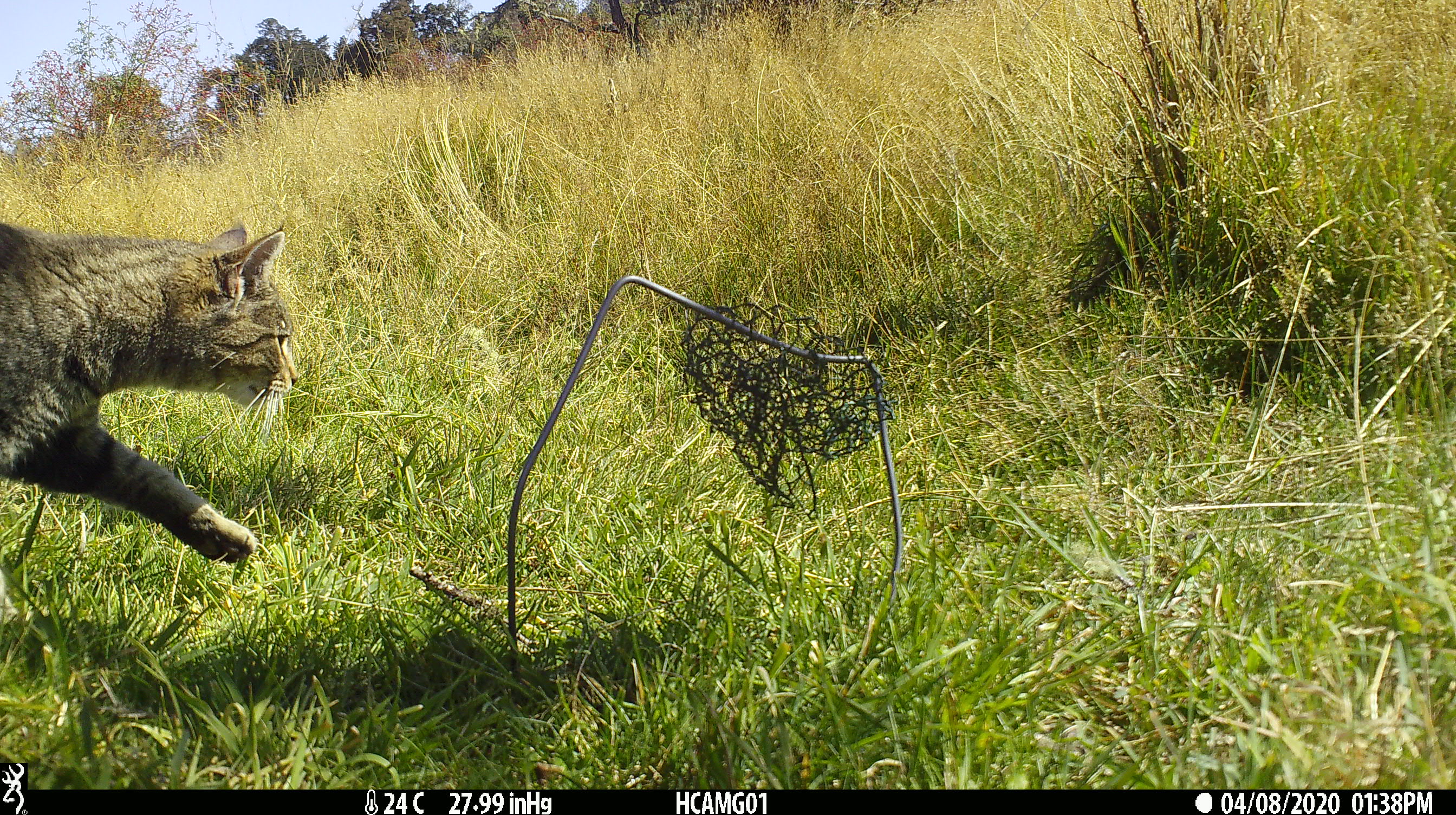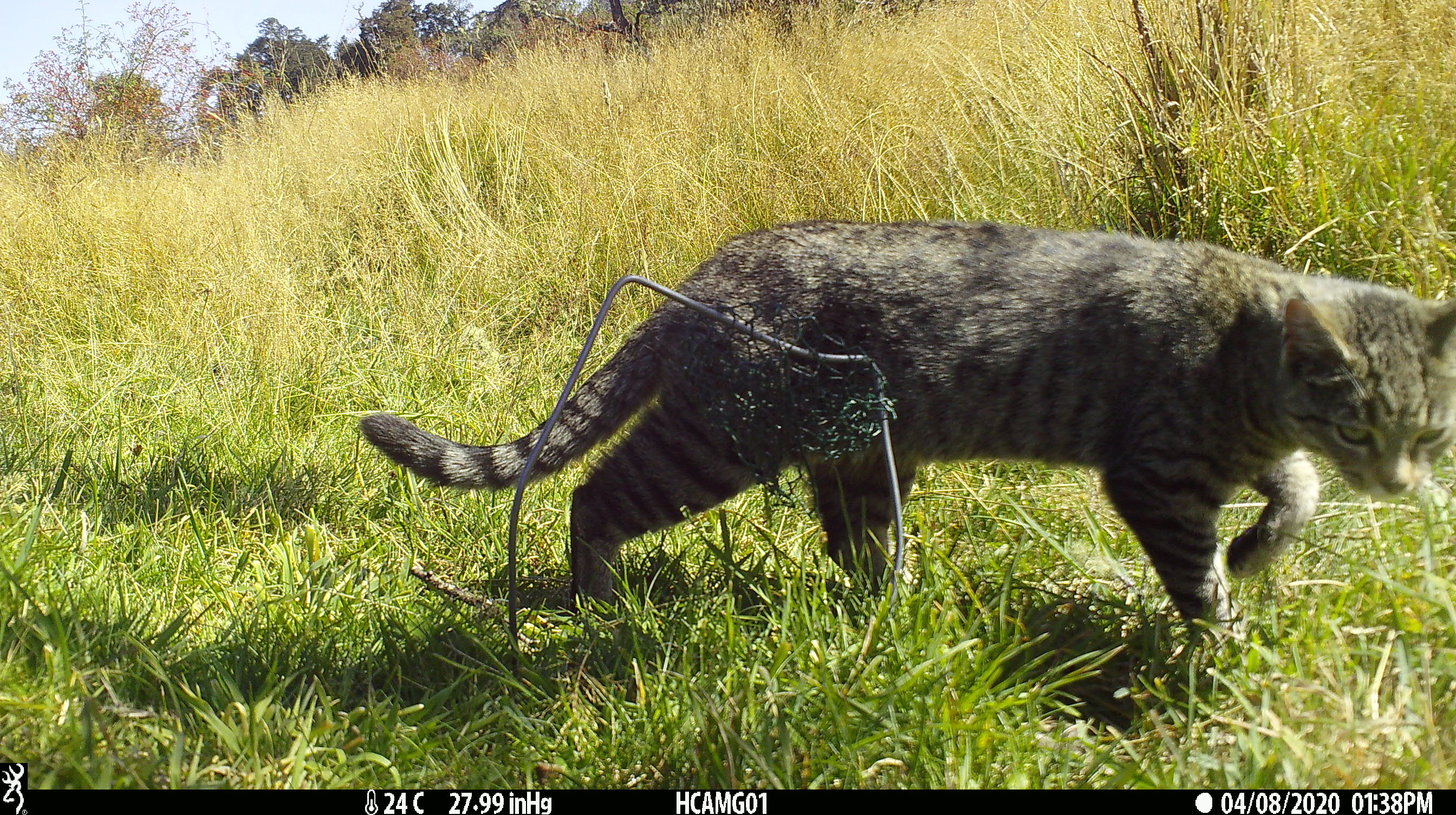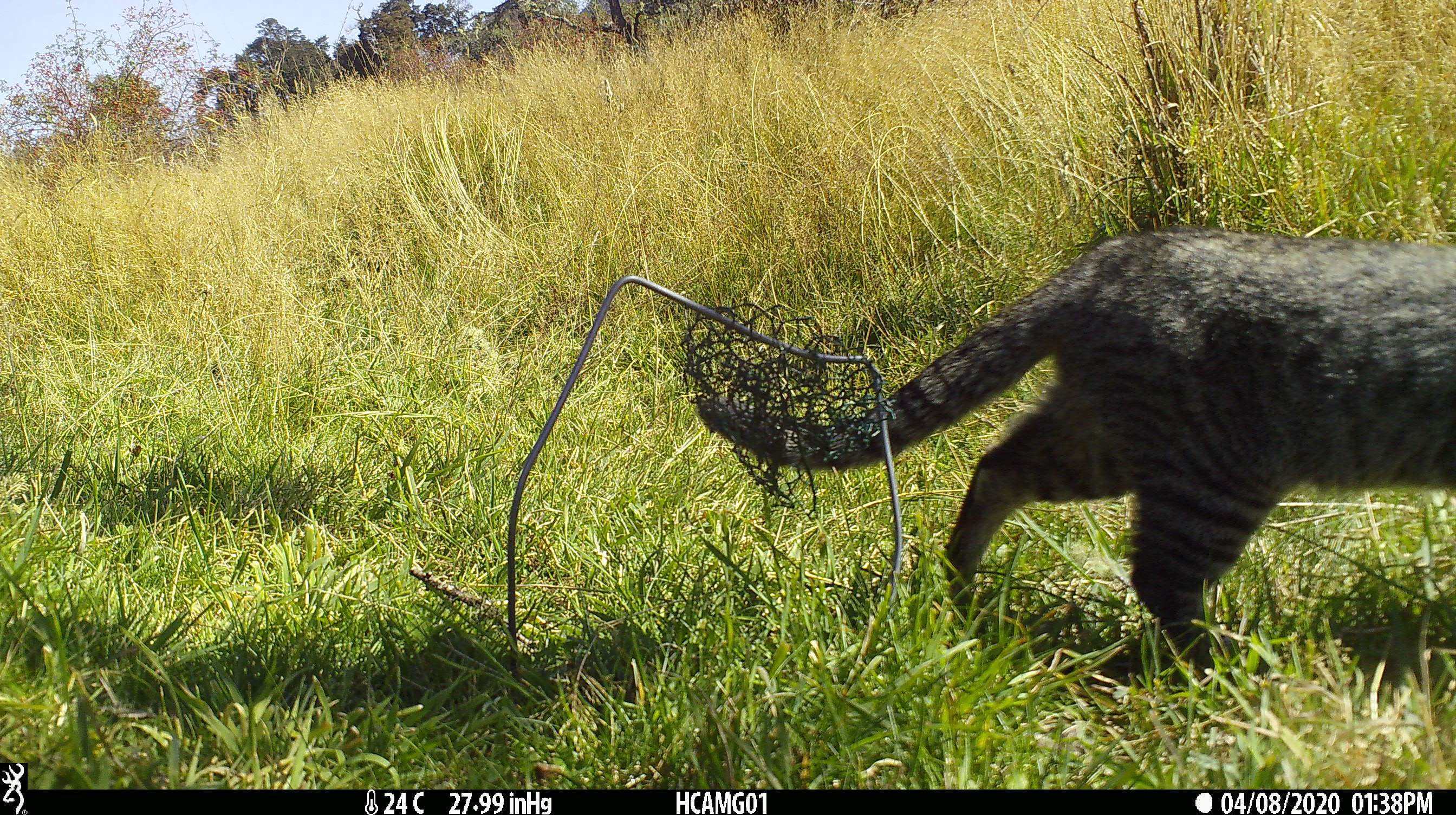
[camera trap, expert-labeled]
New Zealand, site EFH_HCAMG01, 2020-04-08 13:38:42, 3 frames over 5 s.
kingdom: Animalia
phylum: Chordata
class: Mammalia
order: Carnivora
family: Felidae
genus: Felis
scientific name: Felis catus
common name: domestic cat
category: cat